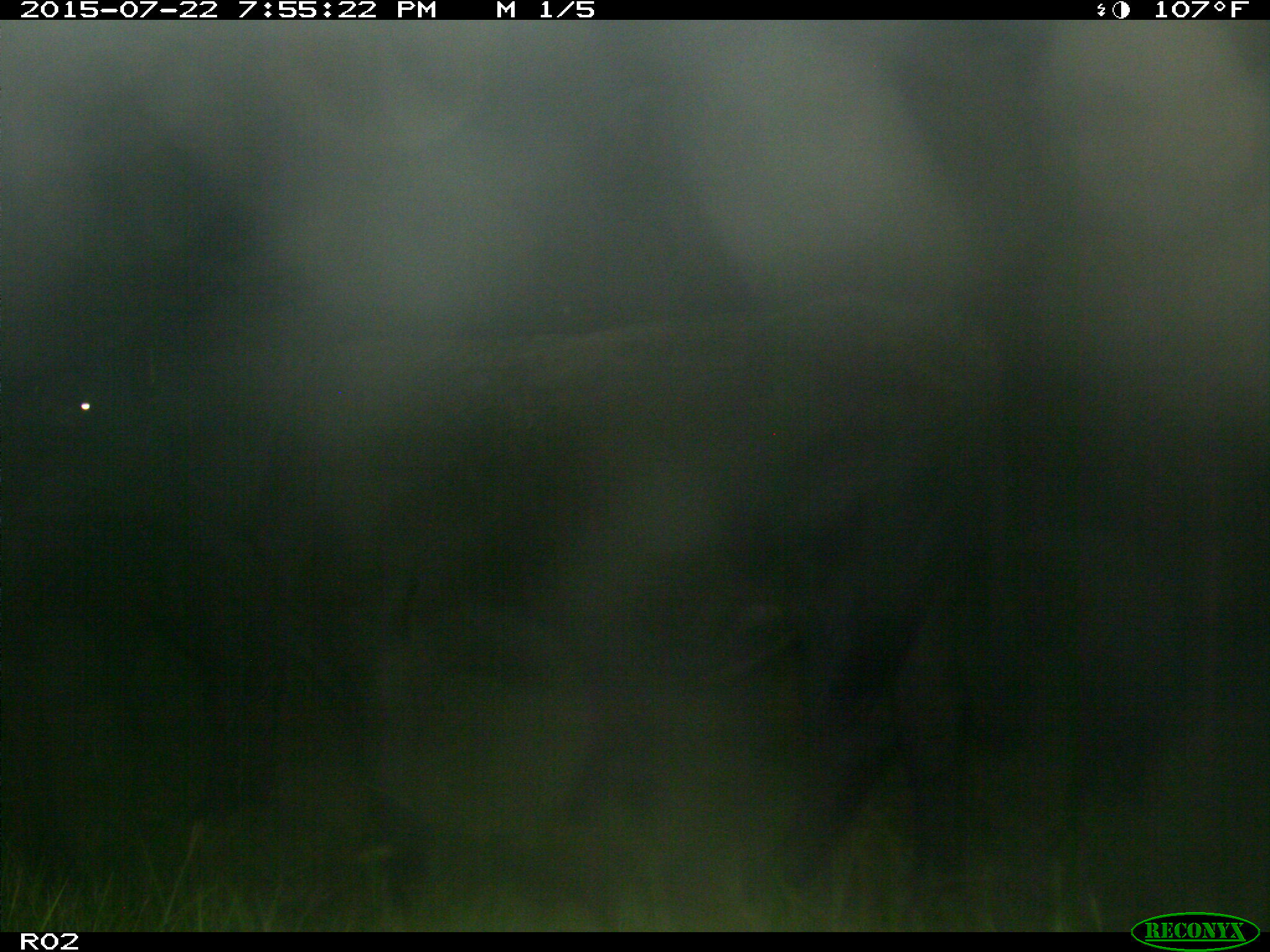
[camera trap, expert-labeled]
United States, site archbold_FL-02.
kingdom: Animalia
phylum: Chordata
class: Mammalia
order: Artiodactyla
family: Bovidae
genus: Bos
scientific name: Bos taurus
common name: domestic cow